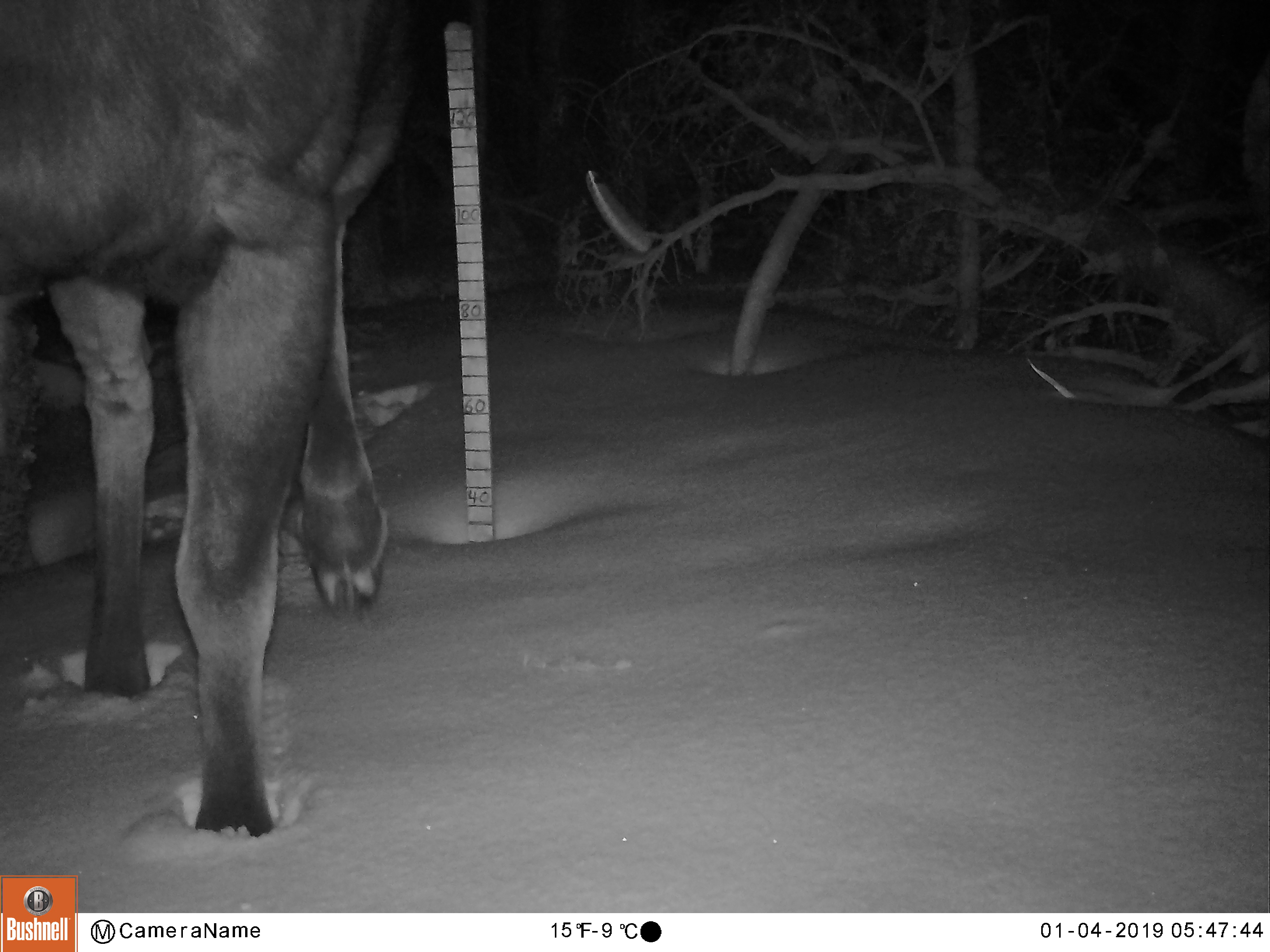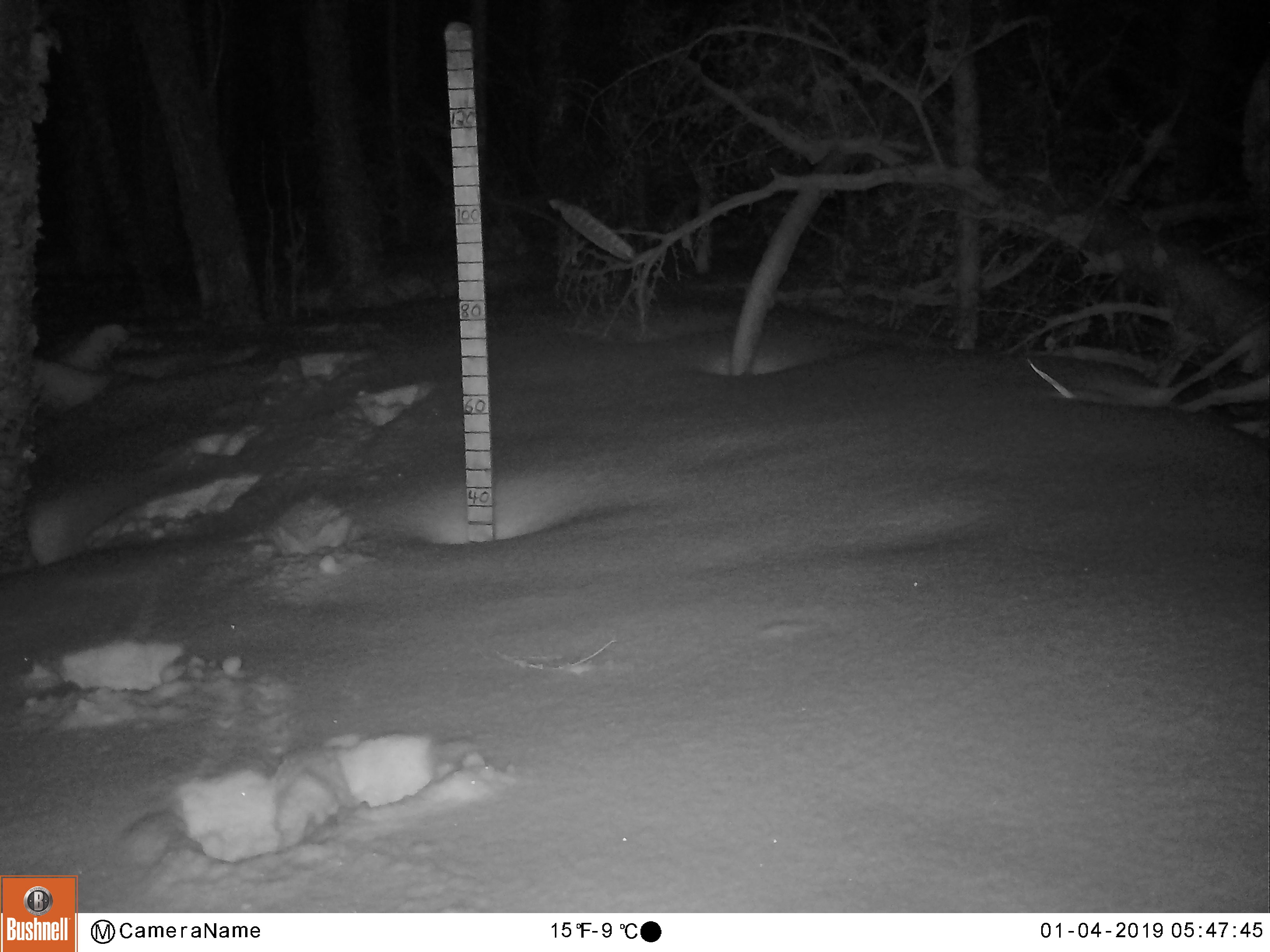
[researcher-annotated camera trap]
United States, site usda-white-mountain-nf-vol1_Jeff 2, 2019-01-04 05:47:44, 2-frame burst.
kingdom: Animalia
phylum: Chordata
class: Mammalia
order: Artiodactyla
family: Cervidae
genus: Alces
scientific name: Alces alces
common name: moose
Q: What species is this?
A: Moose (Alces alces).